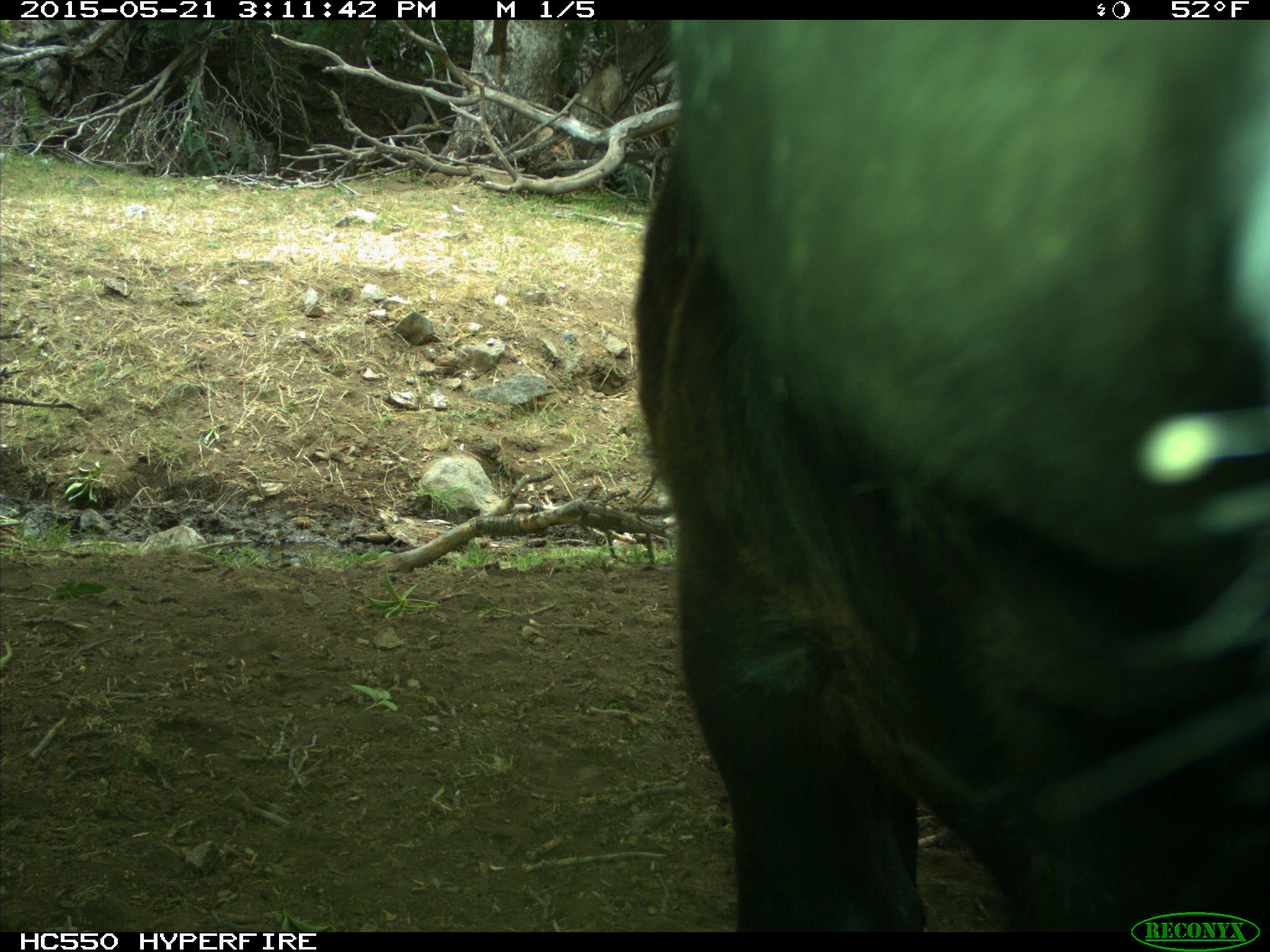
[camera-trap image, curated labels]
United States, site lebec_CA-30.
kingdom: Animalia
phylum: Chordata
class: Mammalia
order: Artiodactyla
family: Bovidae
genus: Bos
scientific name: Bos taurus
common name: domestic cow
Bos taurus (domestic cow).